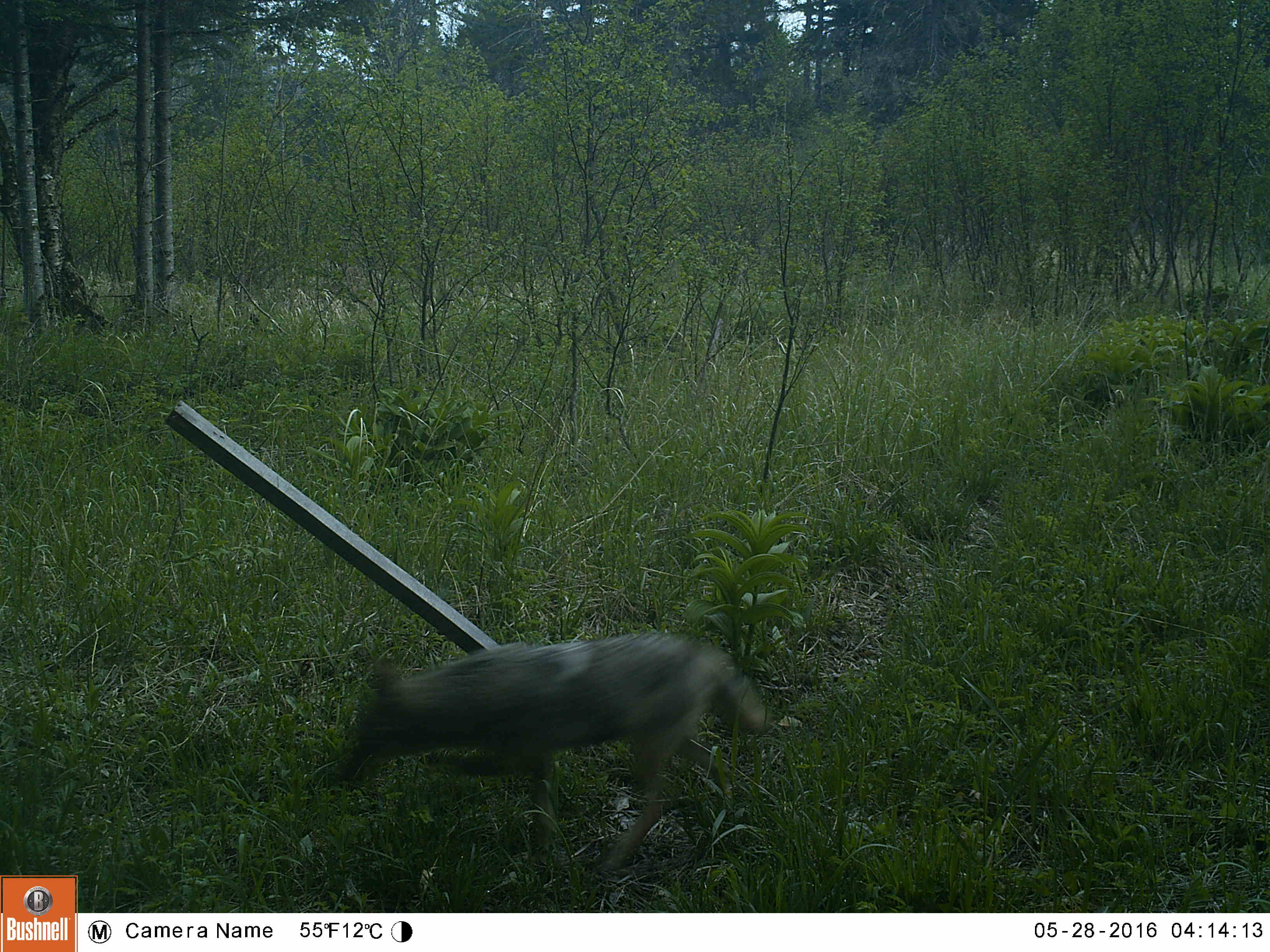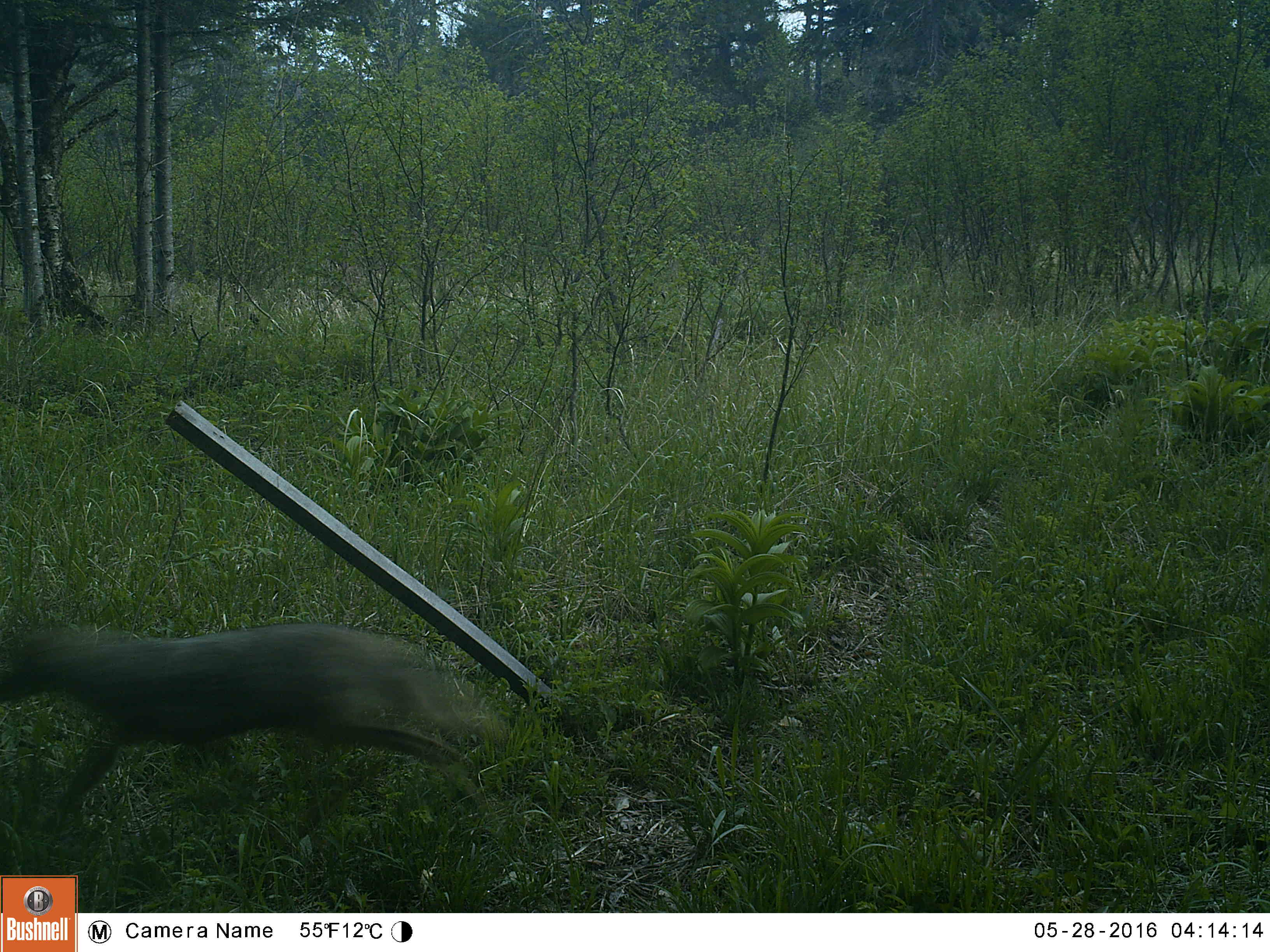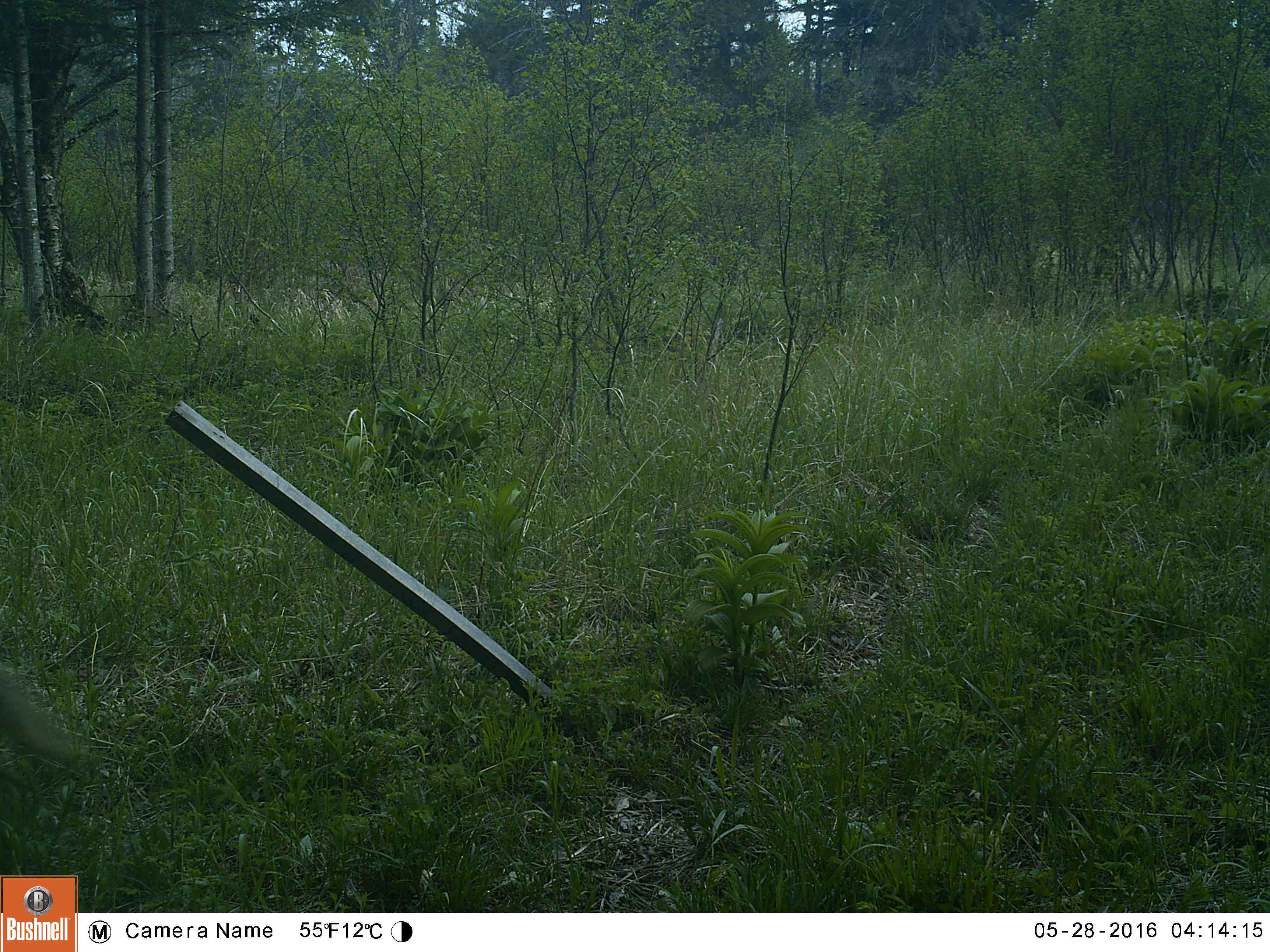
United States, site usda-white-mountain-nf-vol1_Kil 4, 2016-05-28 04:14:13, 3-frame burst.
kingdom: Animalia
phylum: Chordata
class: Mammalia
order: Carnivora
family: Canidae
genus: Canis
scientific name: Canis latrans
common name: coyote